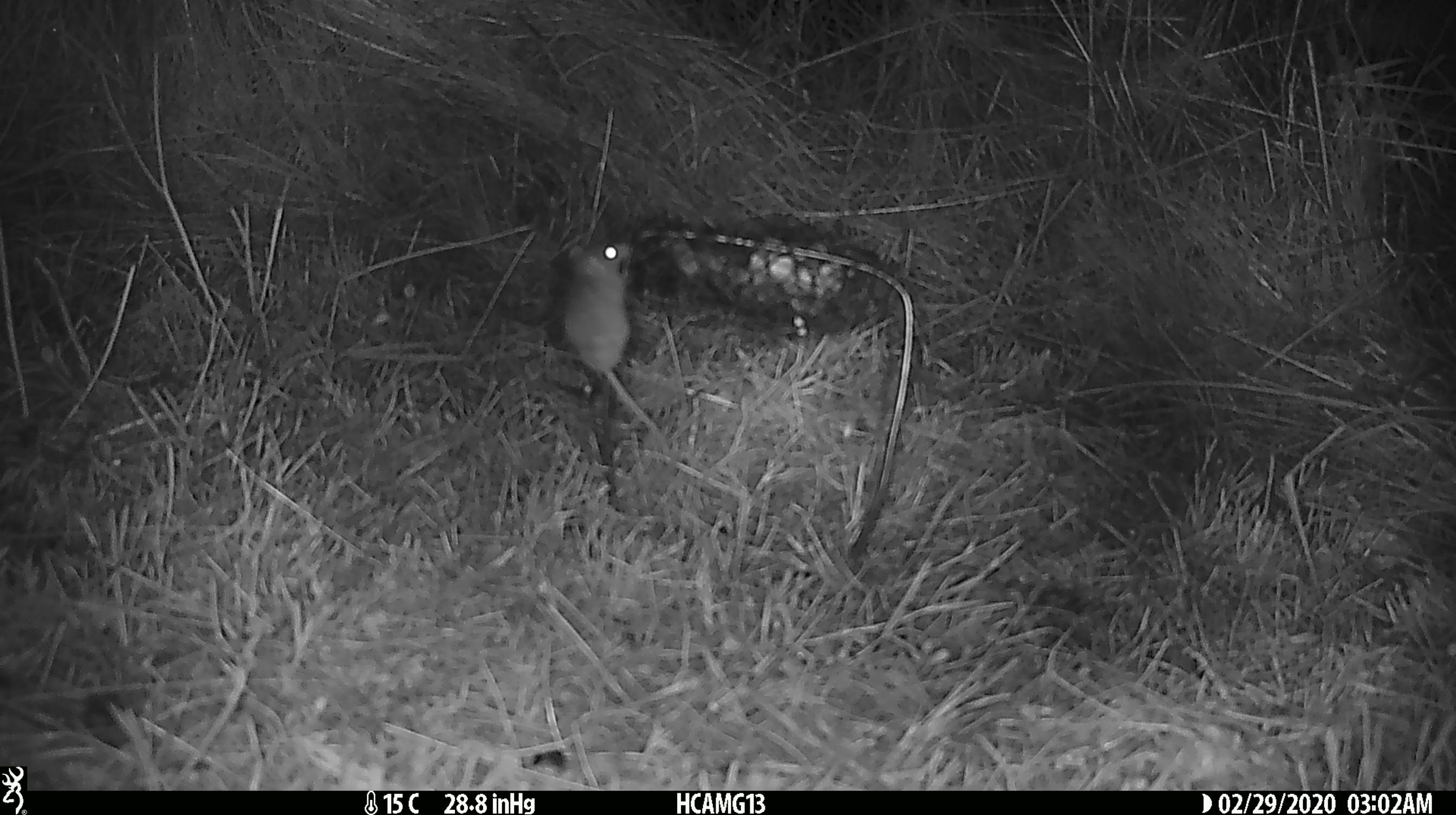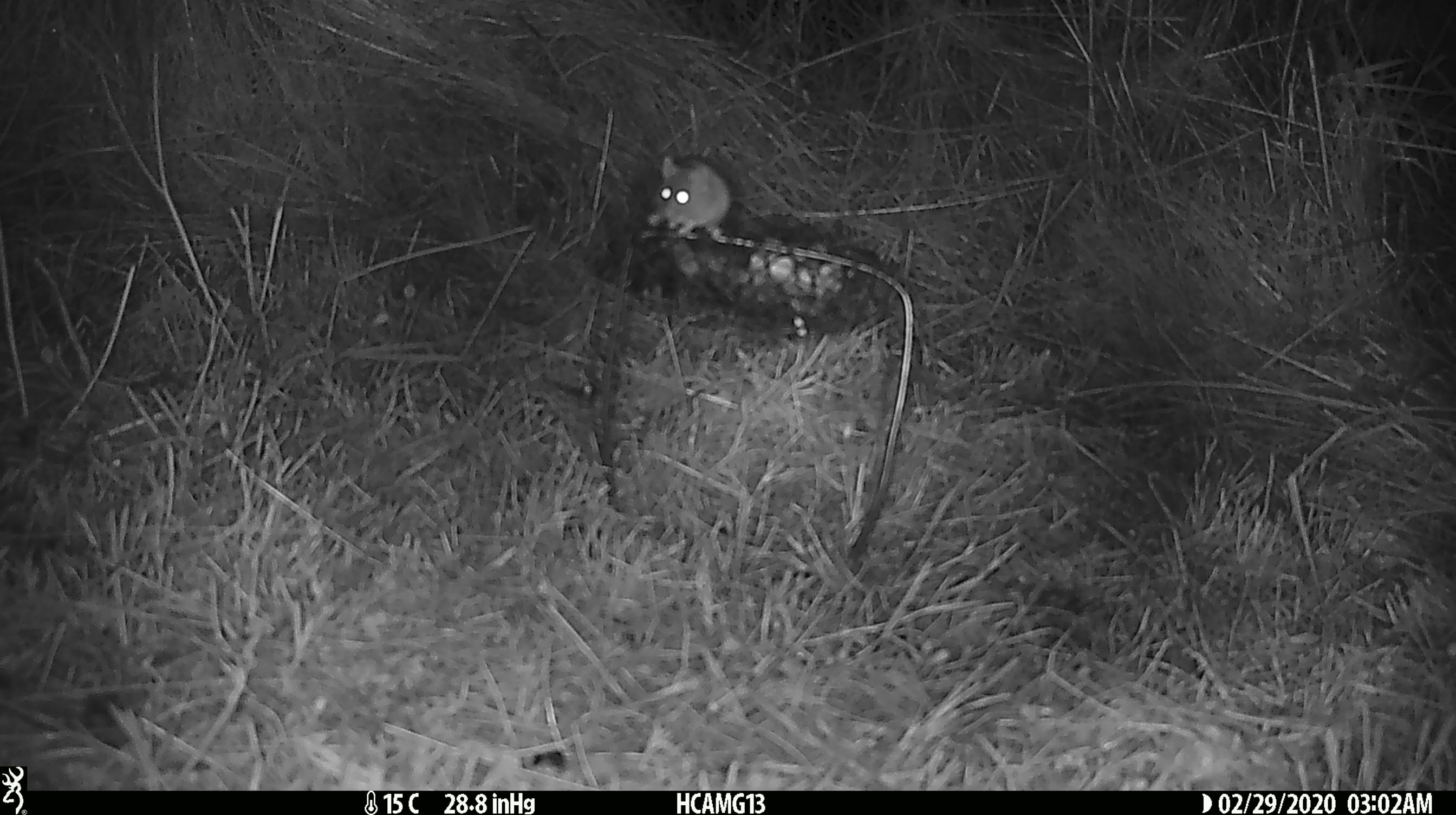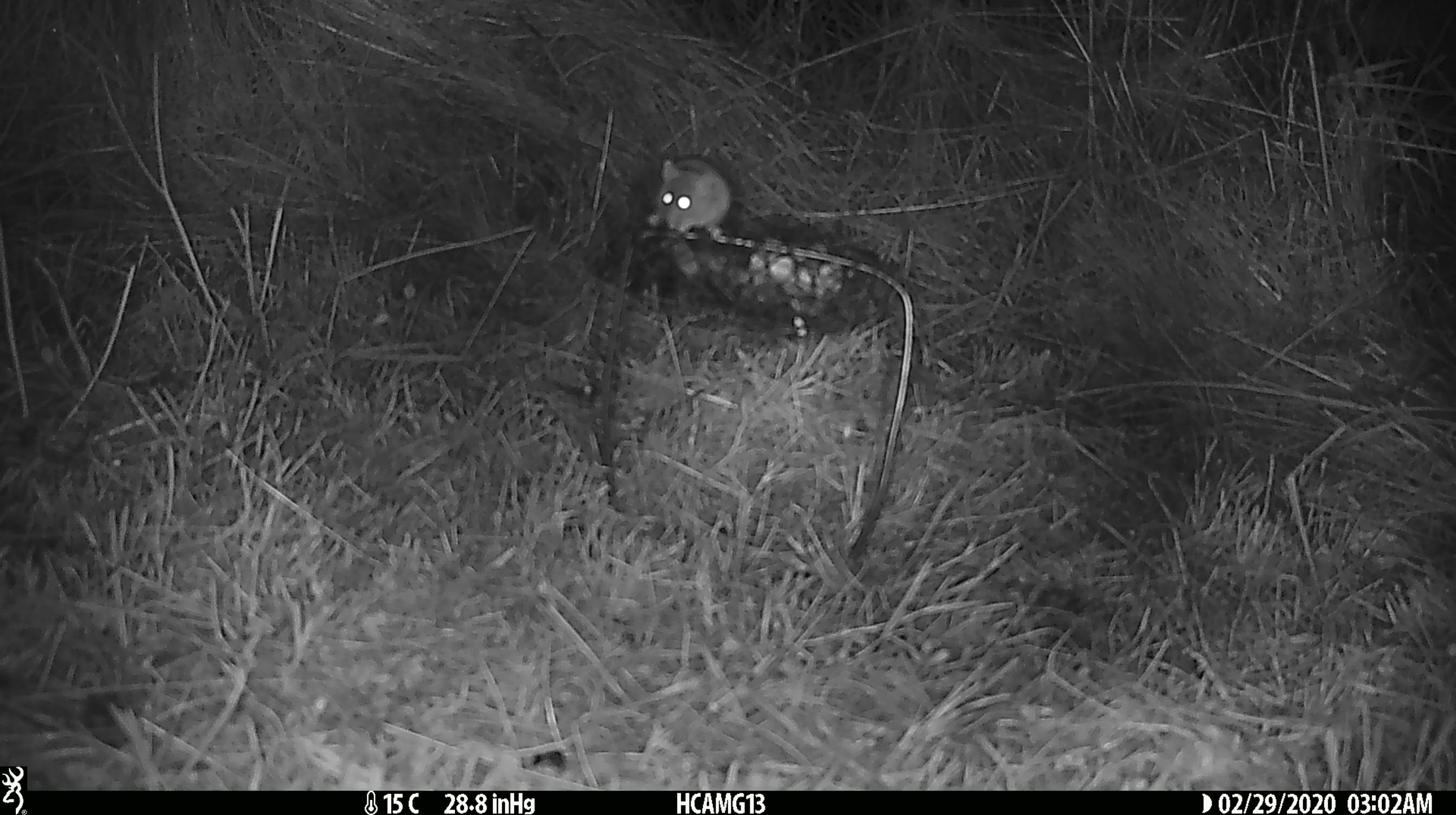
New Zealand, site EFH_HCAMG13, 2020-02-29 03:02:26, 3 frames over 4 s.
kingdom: Animalia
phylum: Chordata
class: Mammalia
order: Rodentia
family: Muridae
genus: Mus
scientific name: Mus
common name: mouse